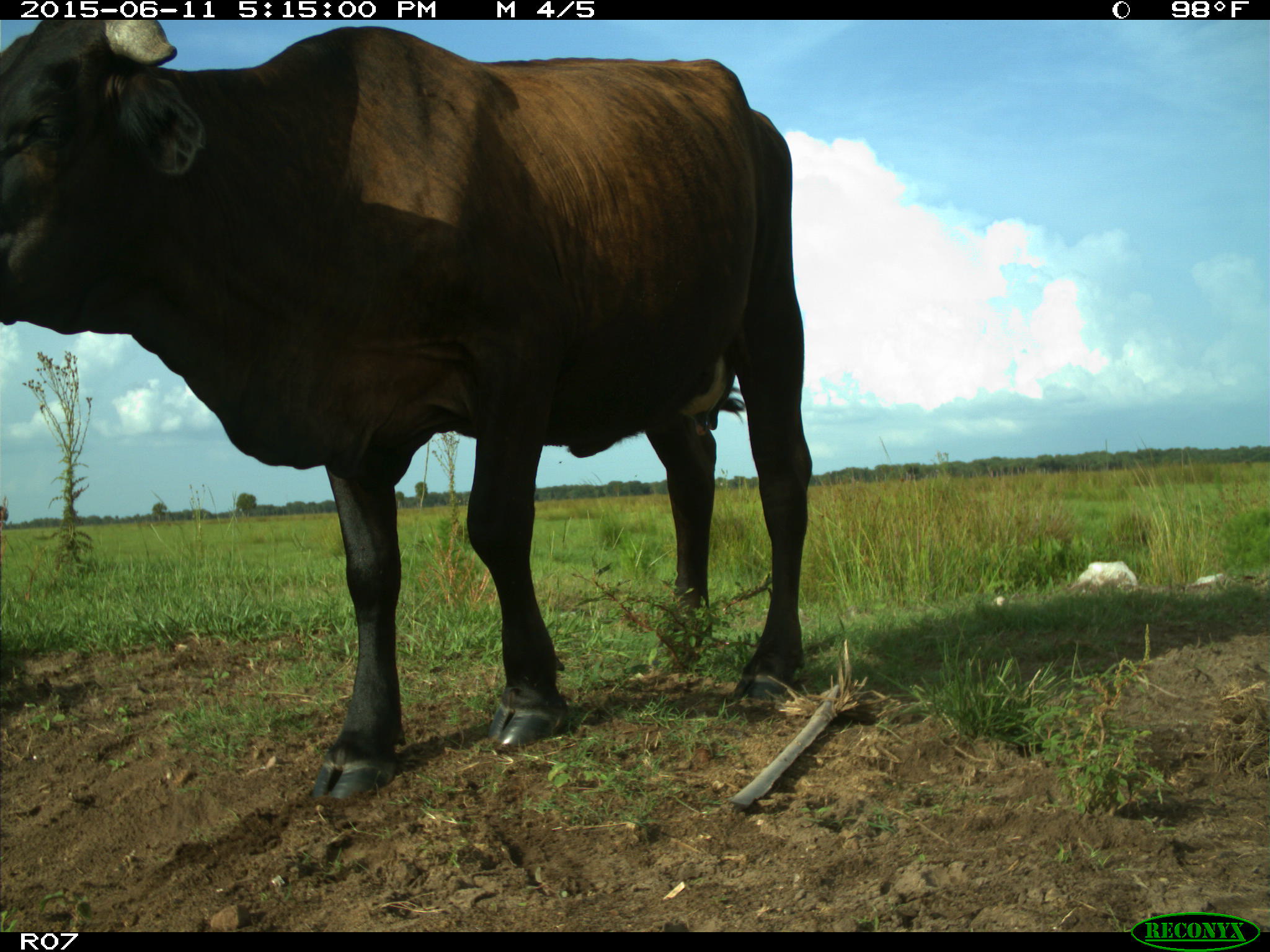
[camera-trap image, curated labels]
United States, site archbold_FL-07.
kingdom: Animalia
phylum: Chordata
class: Mammalia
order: Artiodactyla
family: Bovidae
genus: Bos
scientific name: Bos taurus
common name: domestic cow